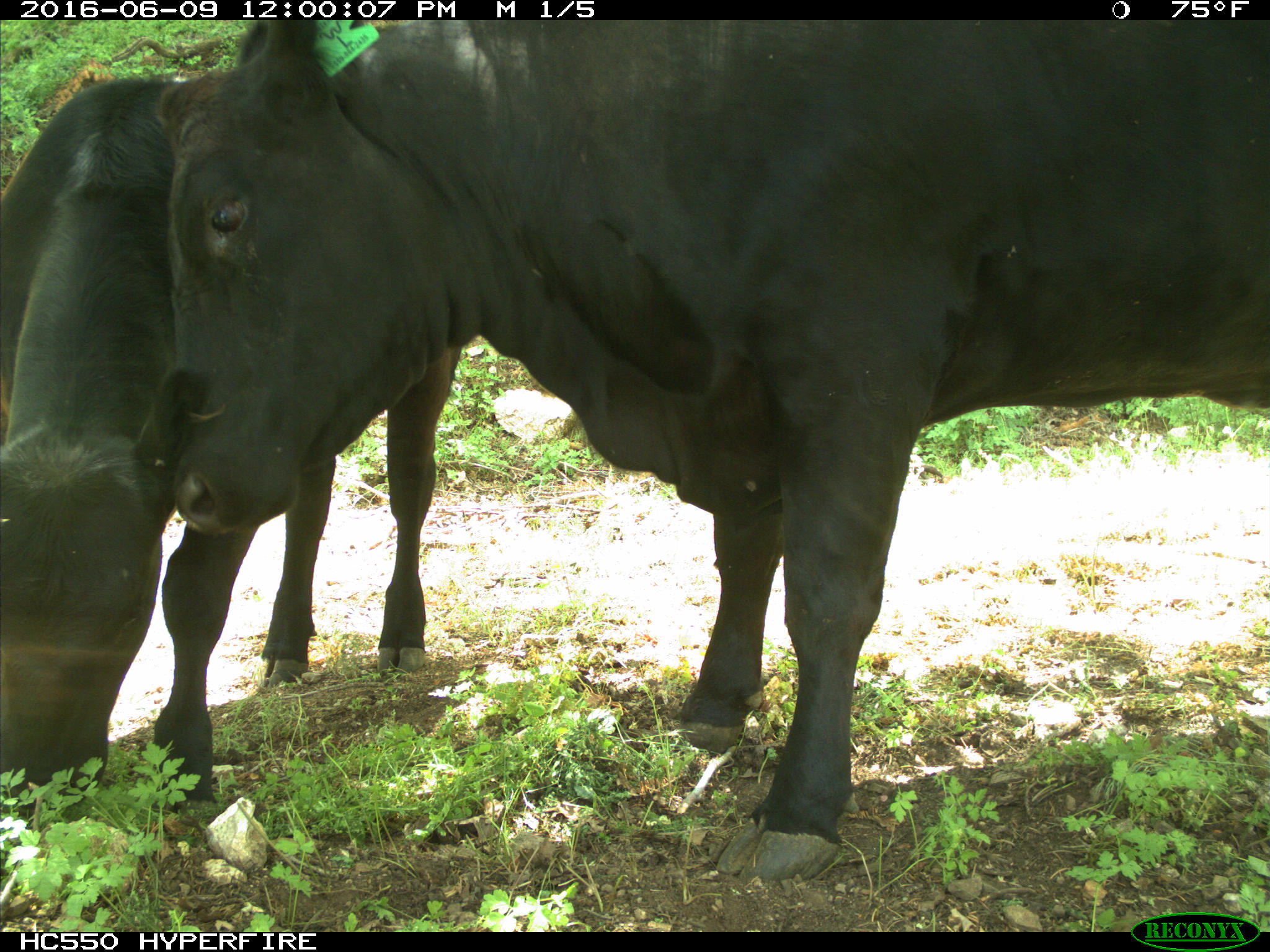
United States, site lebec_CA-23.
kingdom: Animalia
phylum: Chordata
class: Mammalia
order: Artiodactyla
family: Bovidae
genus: Bos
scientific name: Bos taurus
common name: domestic cow